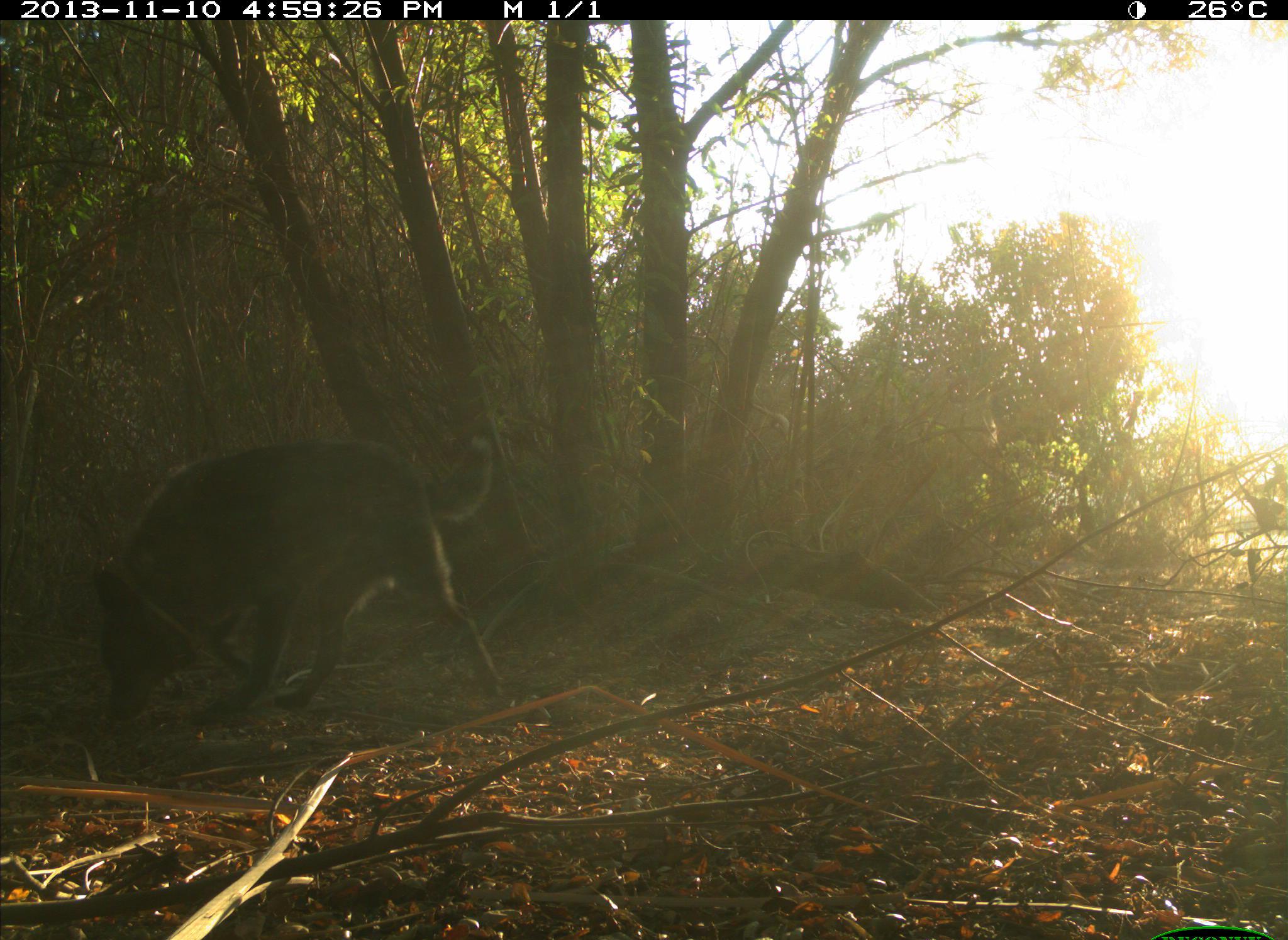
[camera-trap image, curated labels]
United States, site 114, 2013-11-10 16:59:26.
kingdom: Animalia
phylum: Chordata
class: Mammalia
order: Carnivora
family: Canidae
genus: Canis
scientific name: Canis familiaris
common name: domestic dog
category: dog